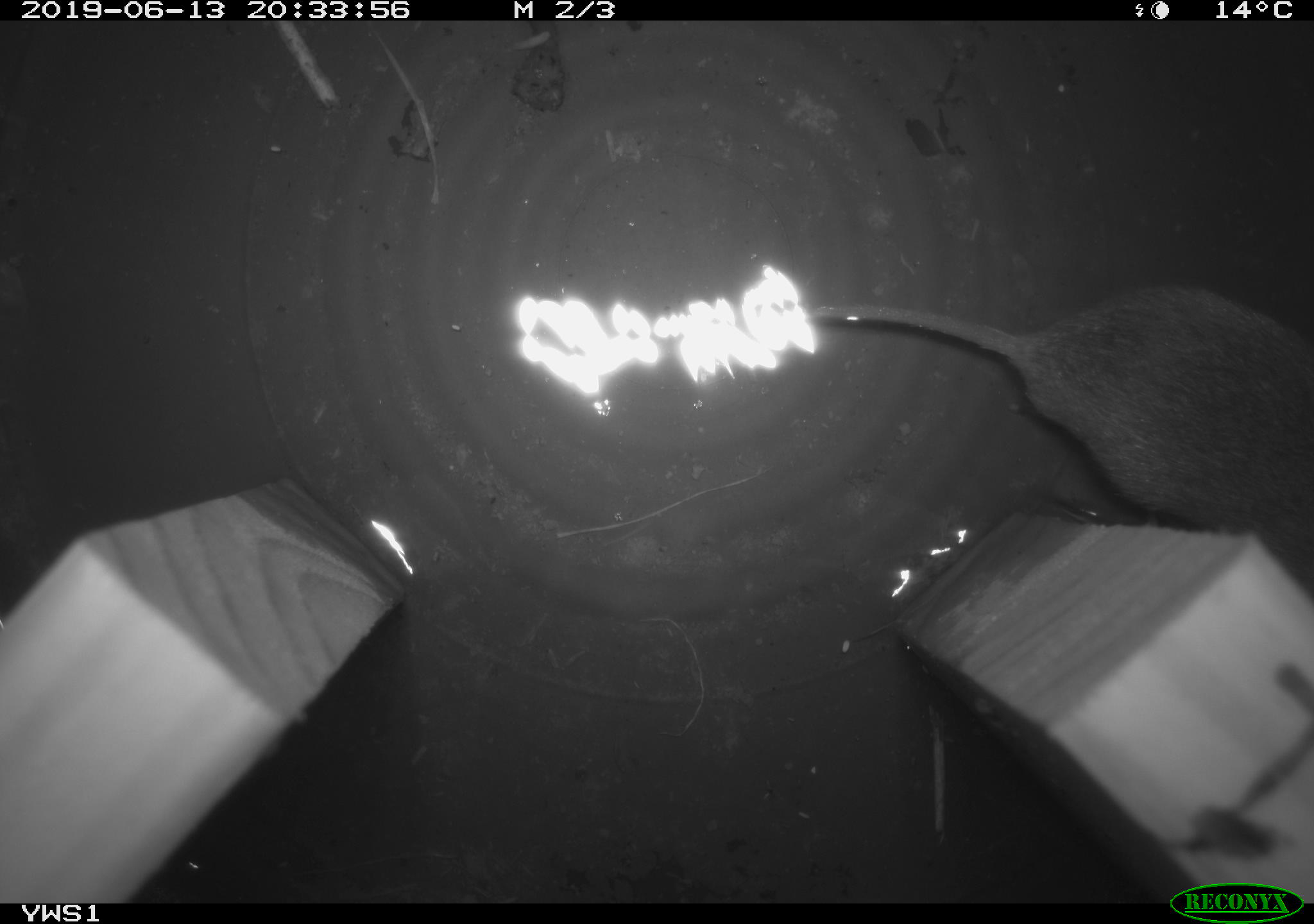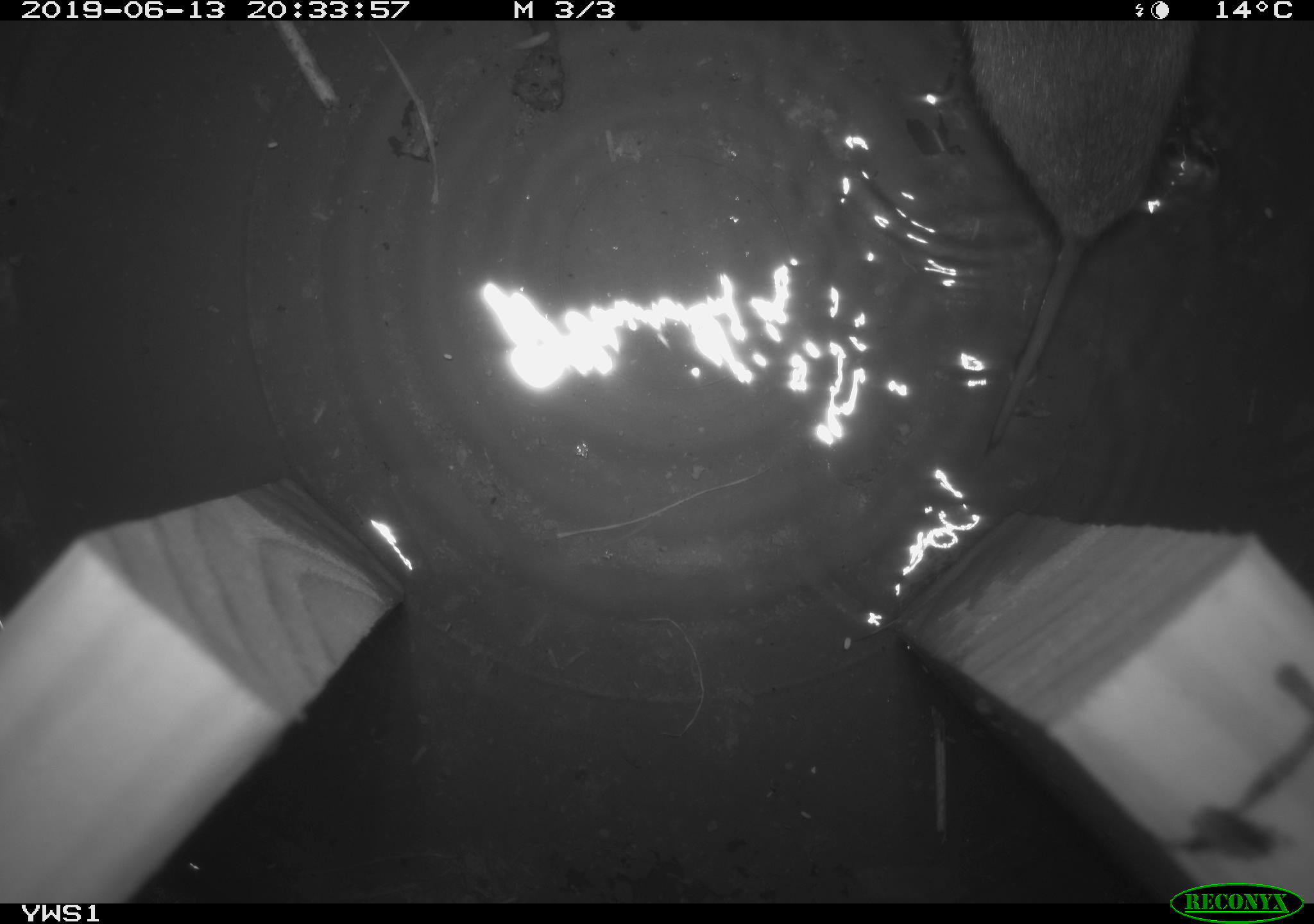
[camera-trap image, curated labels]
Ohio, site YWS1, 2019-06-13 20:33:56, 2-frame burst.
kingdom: Animalia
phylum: Chordata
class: Mammalia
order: Rodentia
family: Cricetidae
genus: Microtus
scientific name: Microtus pennsylvanicus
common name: meadow vole